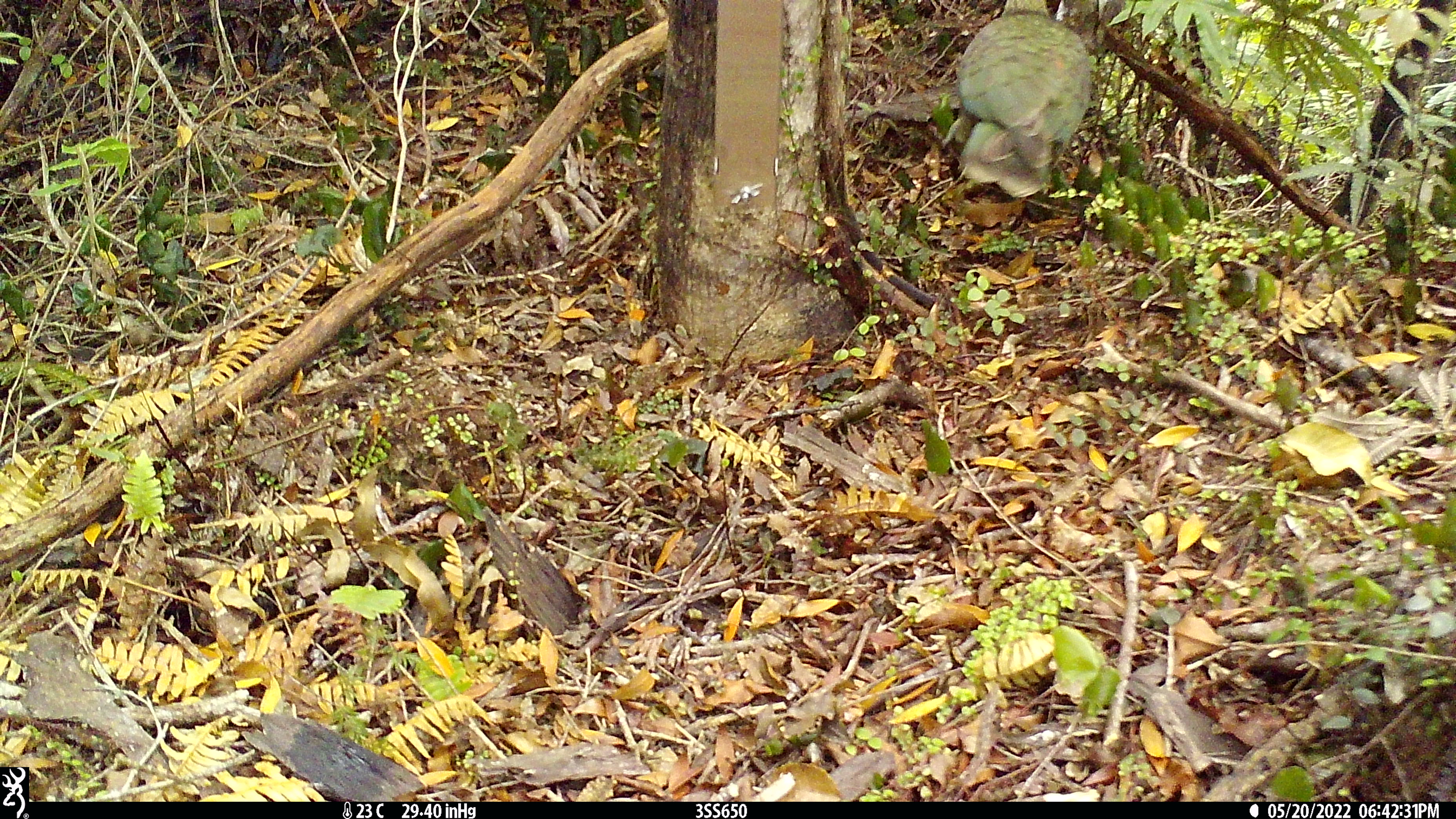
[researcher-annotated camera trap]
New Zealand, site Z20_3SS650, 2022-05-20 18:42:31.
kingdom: Animalia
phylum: Chordata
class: Aves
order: Psittaciformes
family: Strigopidae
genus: Nestor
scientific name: Nestor notabilis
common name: kea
Kea (Nestor notabilis).